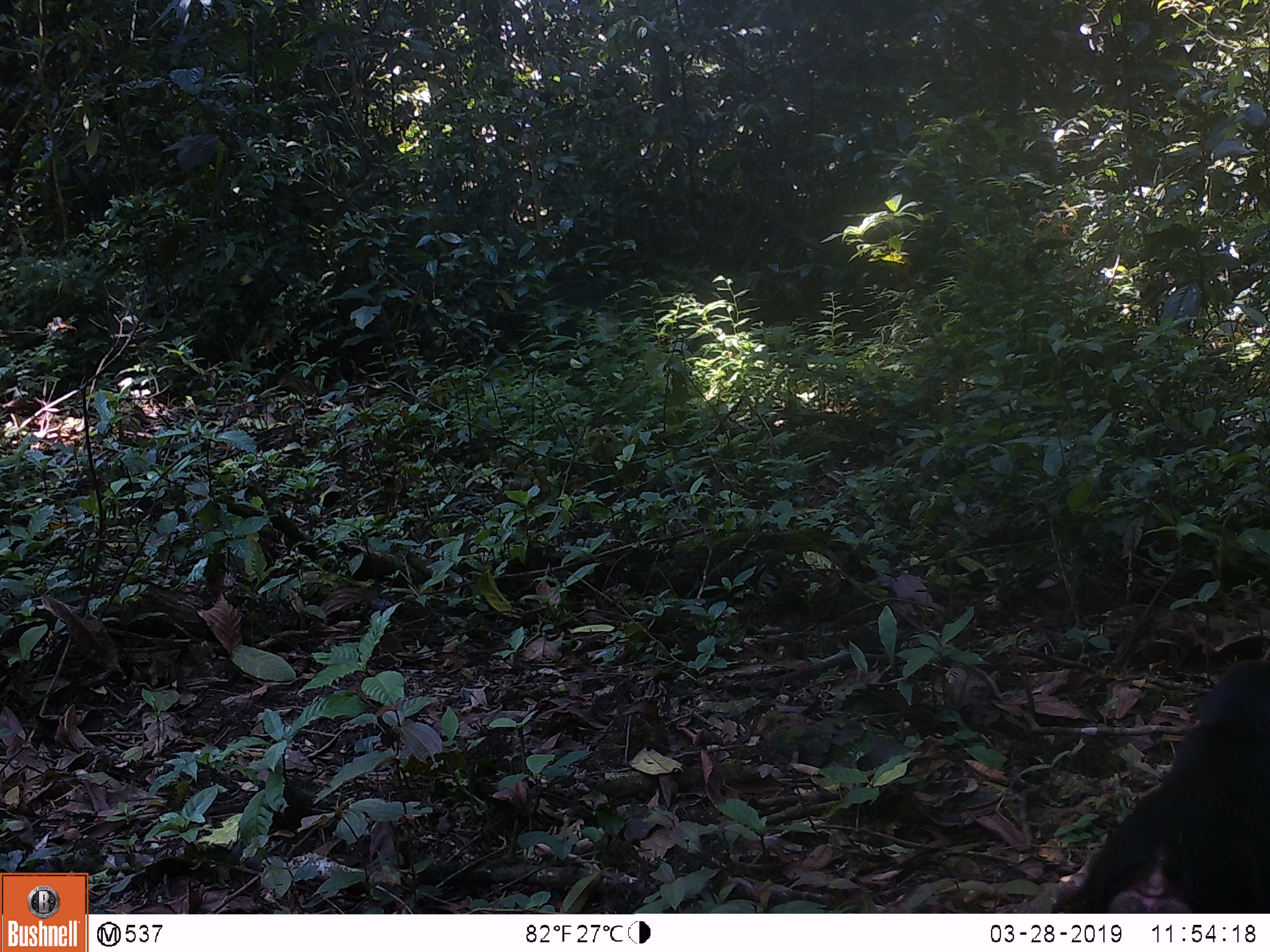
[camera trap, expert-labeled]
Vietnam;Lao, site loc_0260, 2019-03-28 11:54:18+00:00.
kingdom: Animalia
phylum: Chordata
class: Mammalia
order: Primates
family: Cercopithecidae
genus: Macaca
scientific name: Macaca arctoides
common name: stump-tailed macaque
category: stump tailed macaque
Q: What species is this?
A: Stump tailed macaque (stump-tailed macaque) (Macaca arctoides).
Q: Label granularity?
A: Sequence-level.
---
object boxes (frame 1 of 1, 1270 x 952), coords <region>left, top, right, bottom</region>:
stump tailed macaque: <region>1049, 659, 1270, 913</region>